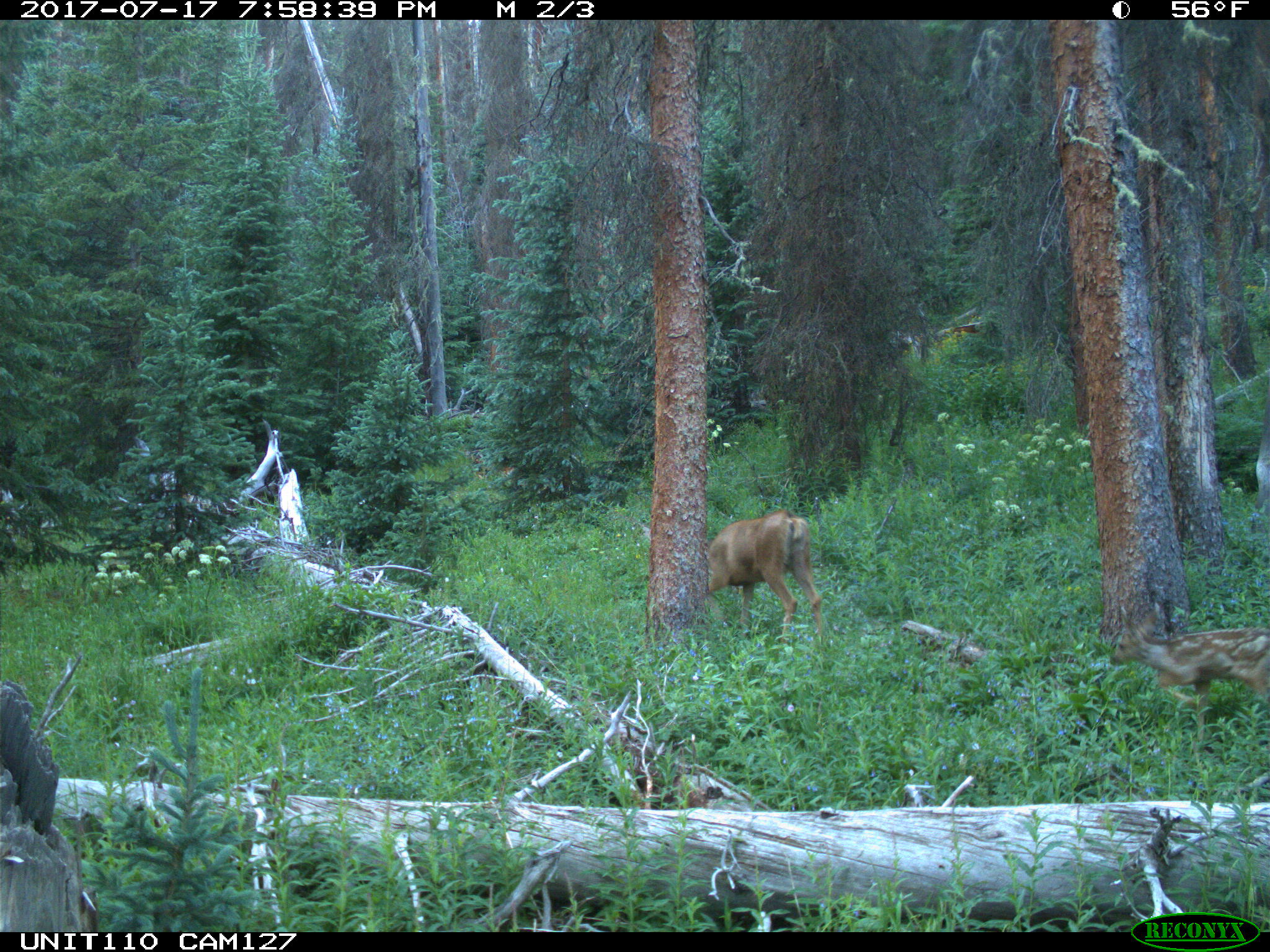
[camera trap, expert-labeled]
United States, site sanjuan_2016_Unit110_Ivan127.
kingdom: Animalia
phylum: Chordata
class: Mammalia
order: Artiodactyla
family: Cervidae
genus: Odocoileus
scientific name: Odocoileus hemionus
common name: mule deer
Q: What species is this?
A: Odocoileus hemionus (mule deer).